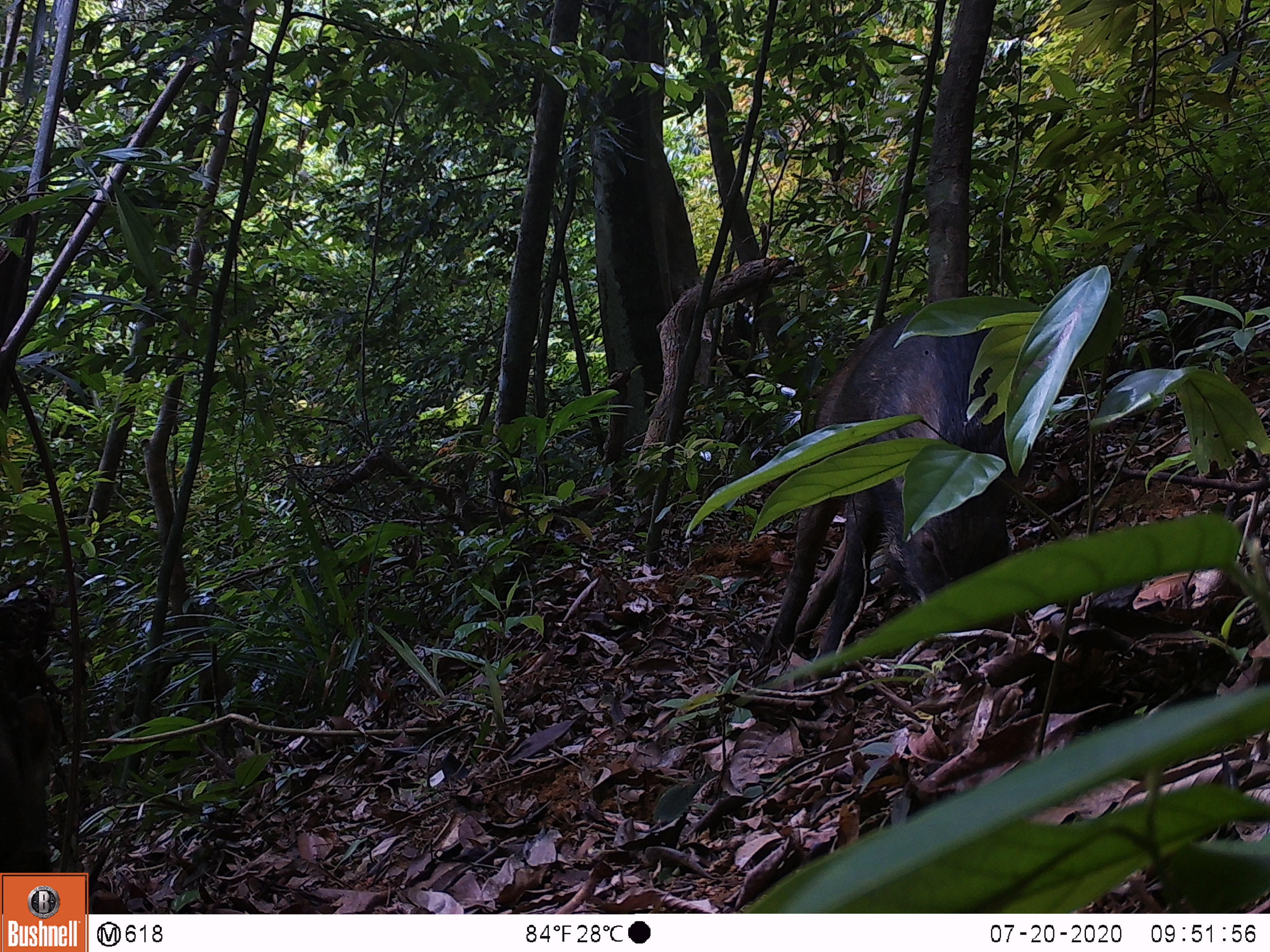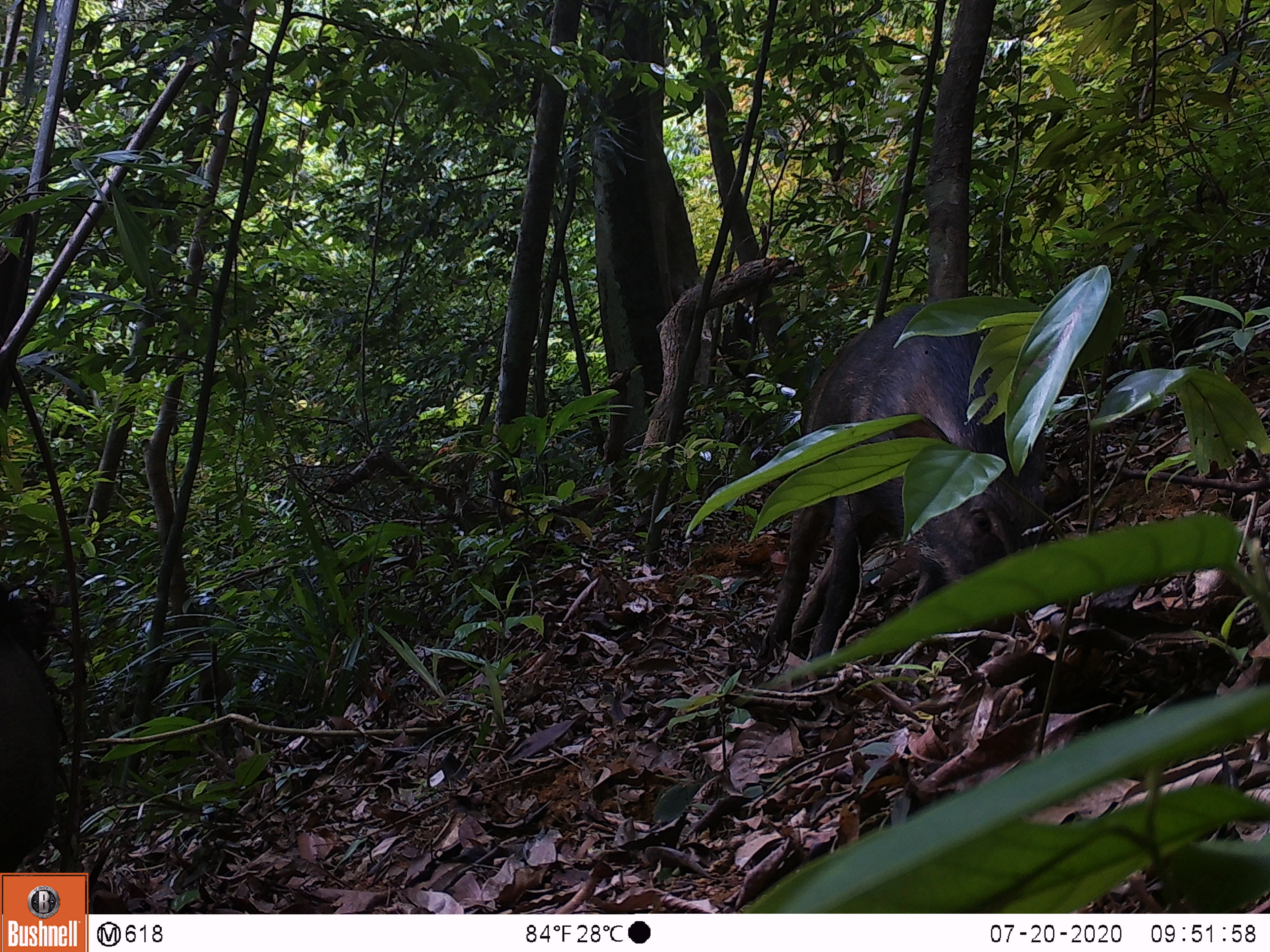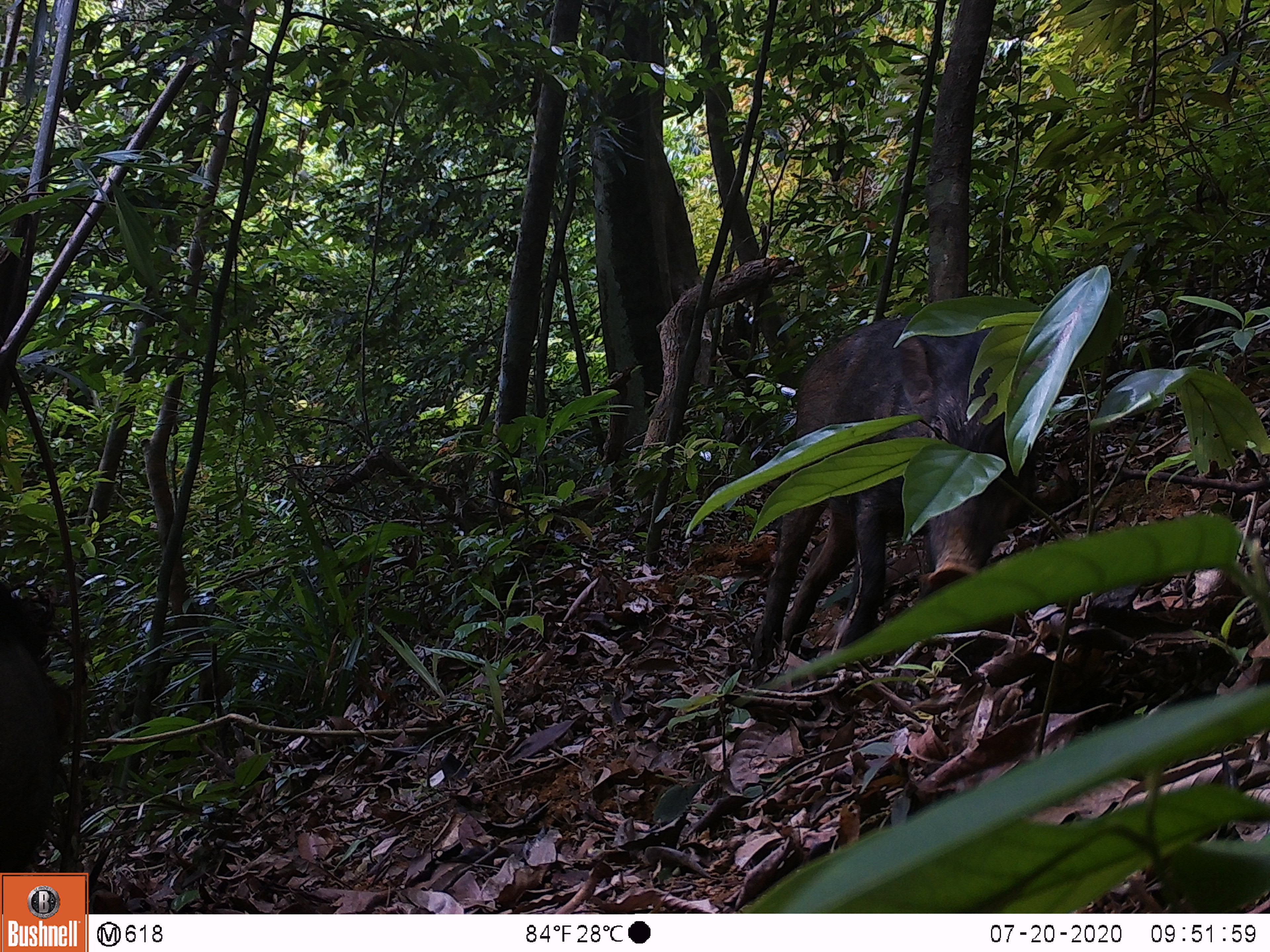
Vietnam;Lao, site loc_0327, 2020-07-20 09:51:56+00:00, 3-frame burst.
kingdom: Animalia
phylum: Chordata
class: Mammalia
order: Artiodactyla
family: Suidae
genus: Sus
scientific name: Sus scrofa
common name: eurasian wild pig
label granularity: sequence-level